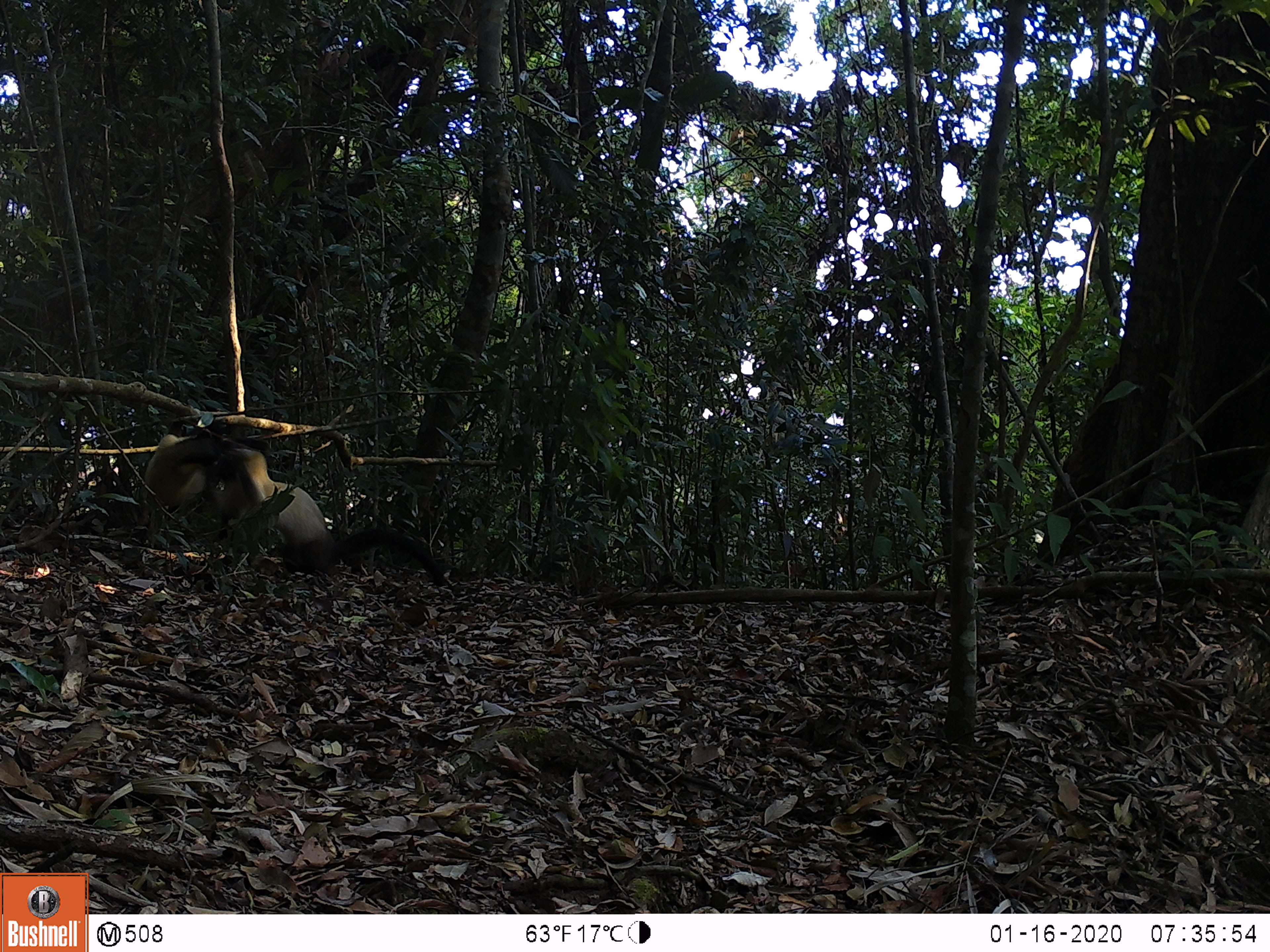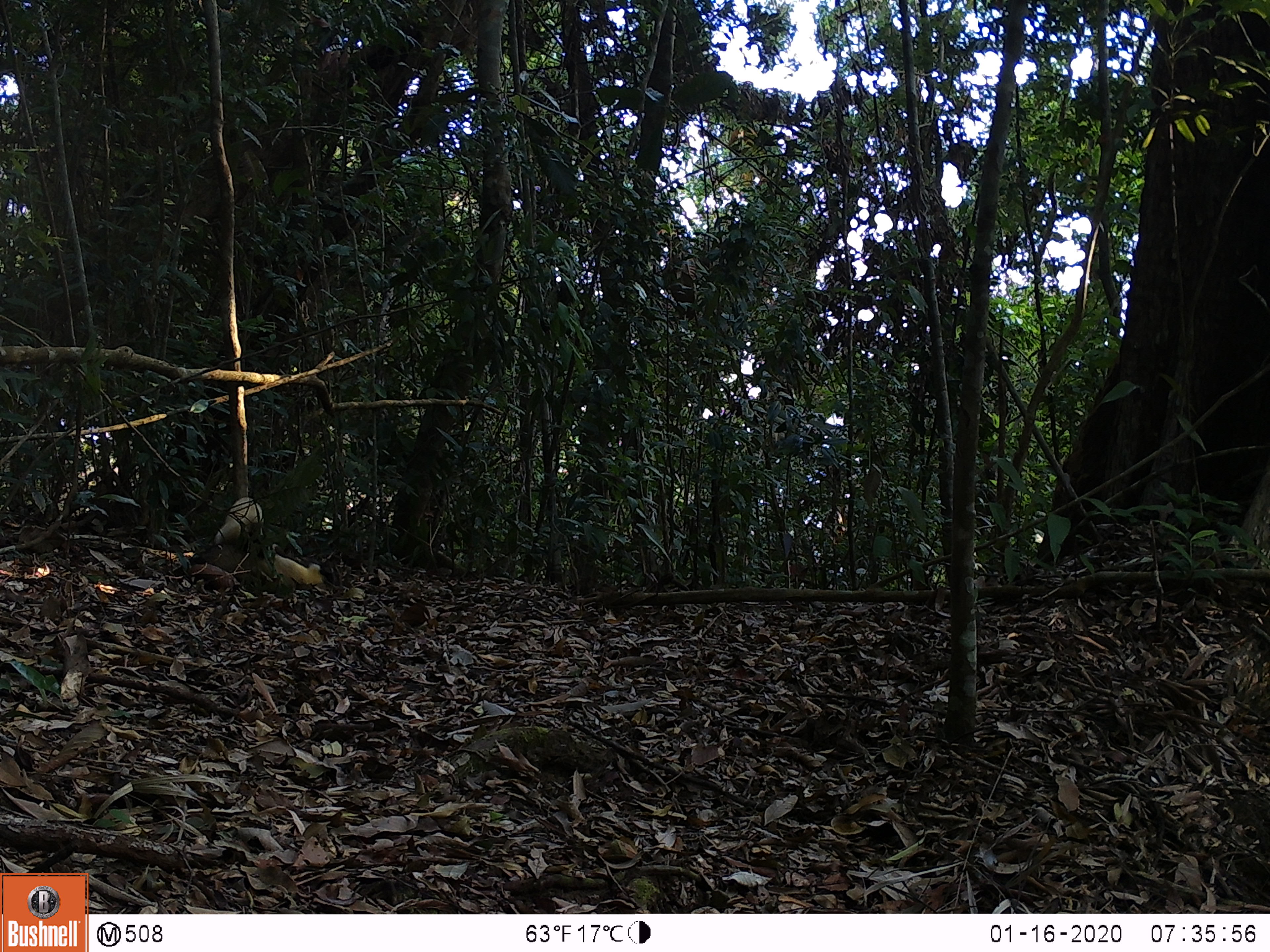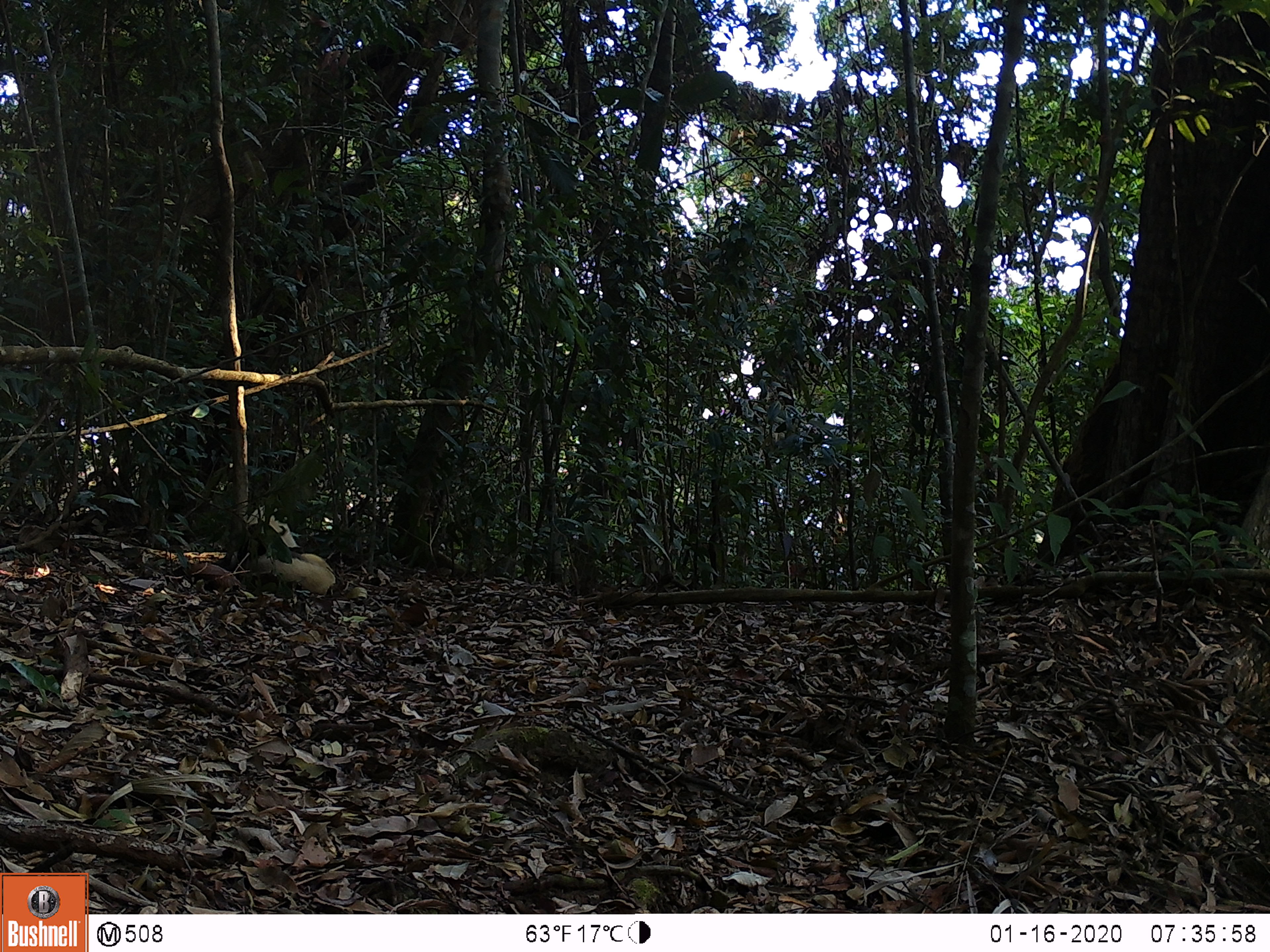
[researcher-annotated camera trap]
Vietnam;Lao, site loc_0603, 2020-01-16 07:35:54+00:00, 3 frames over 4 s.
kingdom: Animalia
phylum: Chordata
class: Mammalia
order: Carnivora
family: Mustelidae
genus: Martes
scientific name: Martes flavigula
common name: yellow-throated marten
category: yellow throated marten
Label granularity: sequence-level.